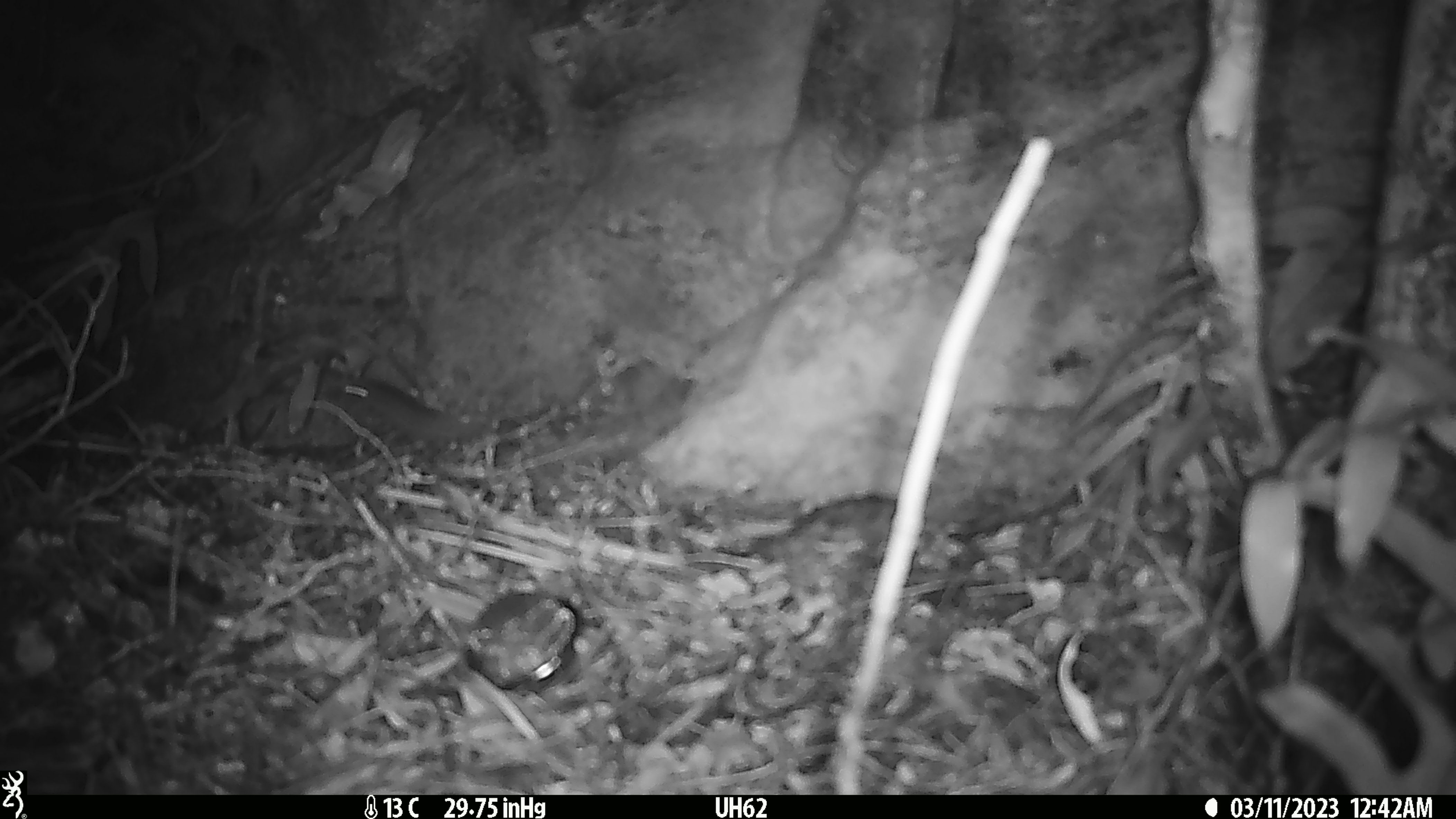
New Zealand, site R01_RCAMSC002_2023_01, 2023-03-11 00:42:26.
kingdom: Animalia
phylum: Chordata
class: Mammalia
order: Rodentia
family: Muridae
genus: Mus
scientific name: Mus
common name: mouse